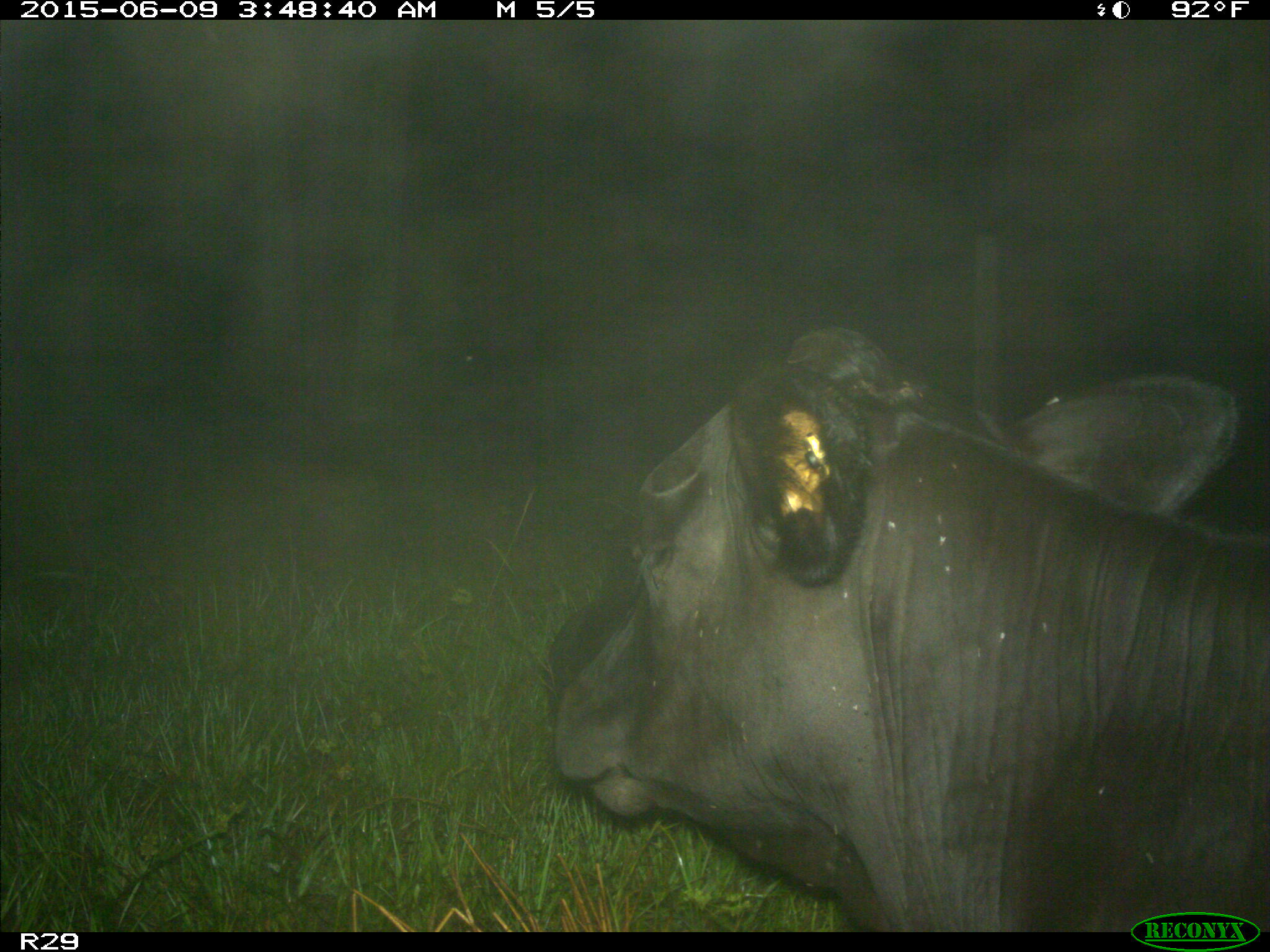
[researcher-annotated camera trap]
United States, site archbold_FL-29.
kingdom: Animalia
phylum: Chordata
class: Mammalia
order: Artiodactyla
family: Bovidae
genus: Bos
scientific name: Bos taurus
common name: domestic cow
Bos taurus (domestic cow).